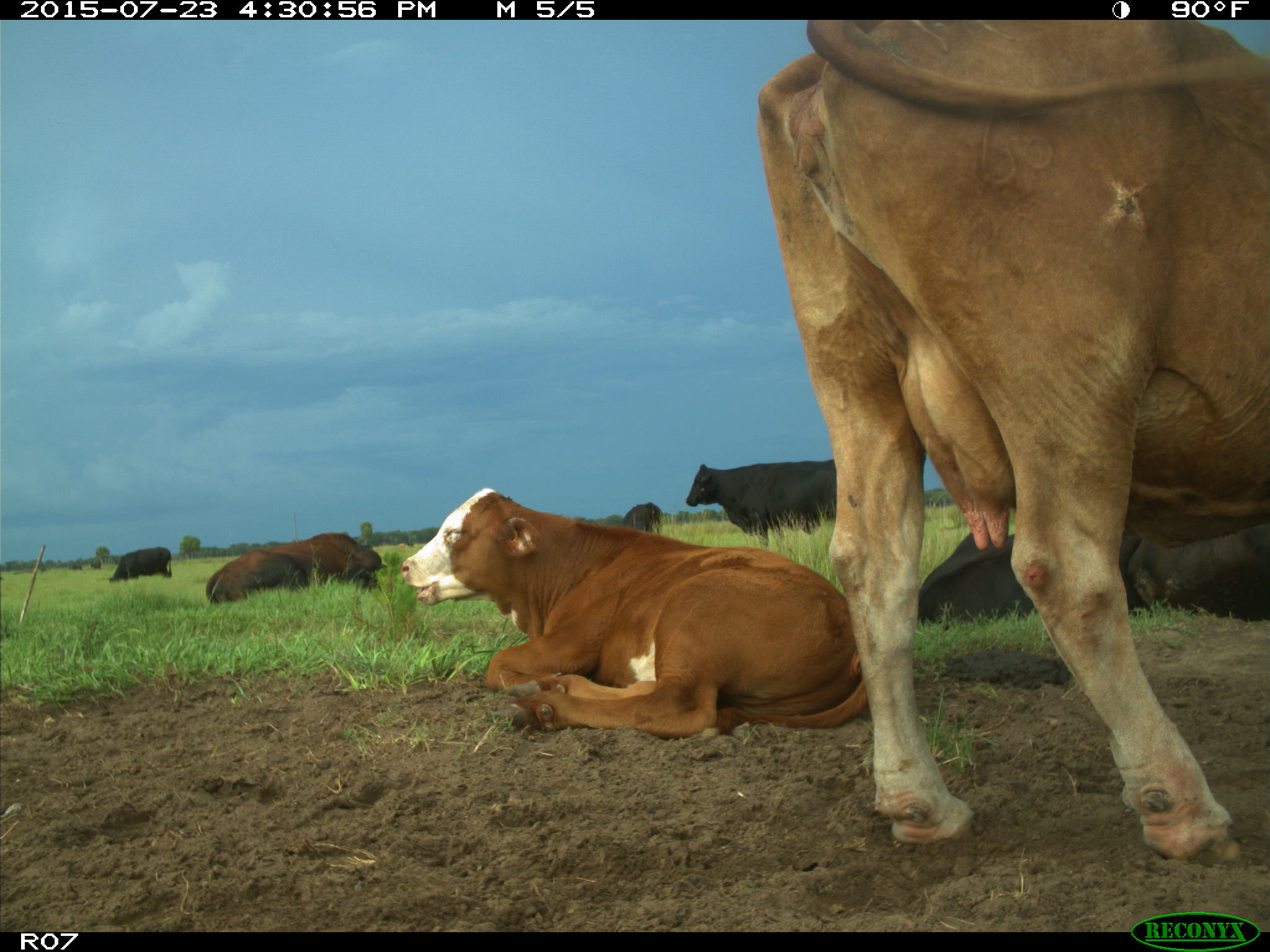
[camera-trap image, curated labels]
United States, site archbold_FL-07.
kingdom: Animalia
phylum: Chordata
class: Mammalia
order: Artiodactyla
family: Bovidae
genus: Bos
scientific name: Bos taurus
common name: domestic cow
Bos taurus (domestic cow).